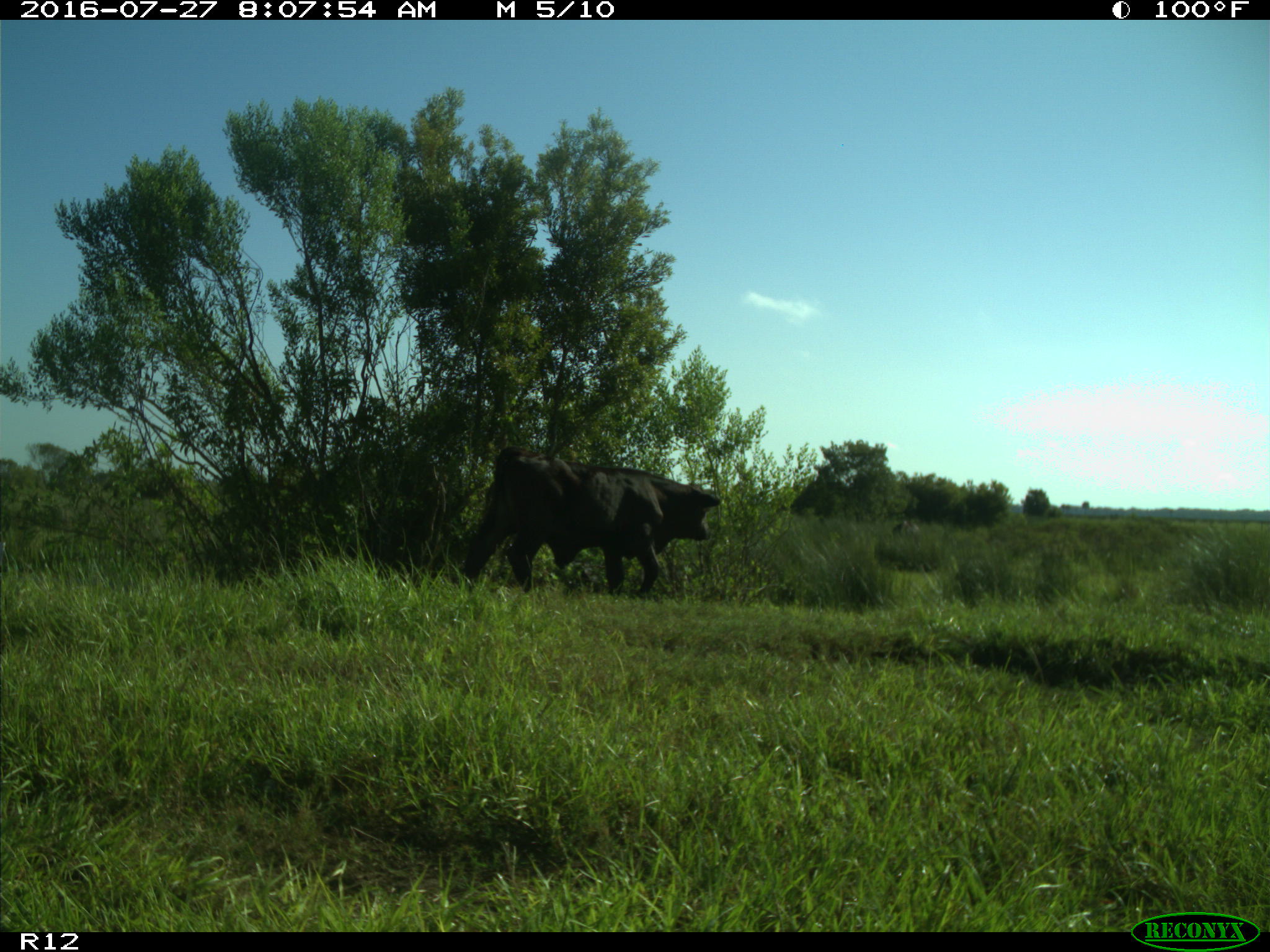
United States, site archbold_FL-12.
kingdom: Animalia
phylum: Chordata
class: Mammalia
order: Artiodactyla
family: Bovidae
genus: Bos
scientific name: Bos taurus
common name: domestic cow